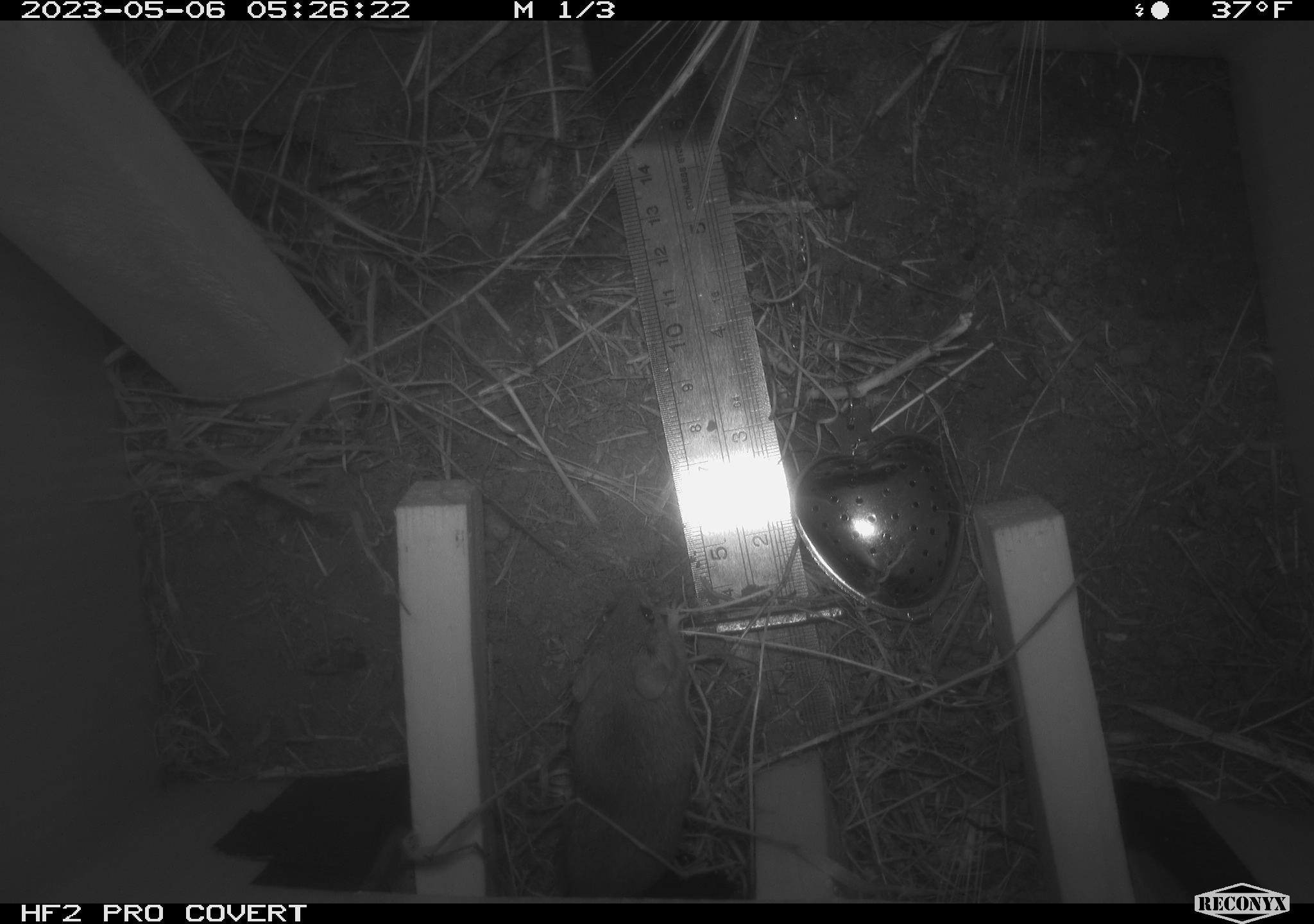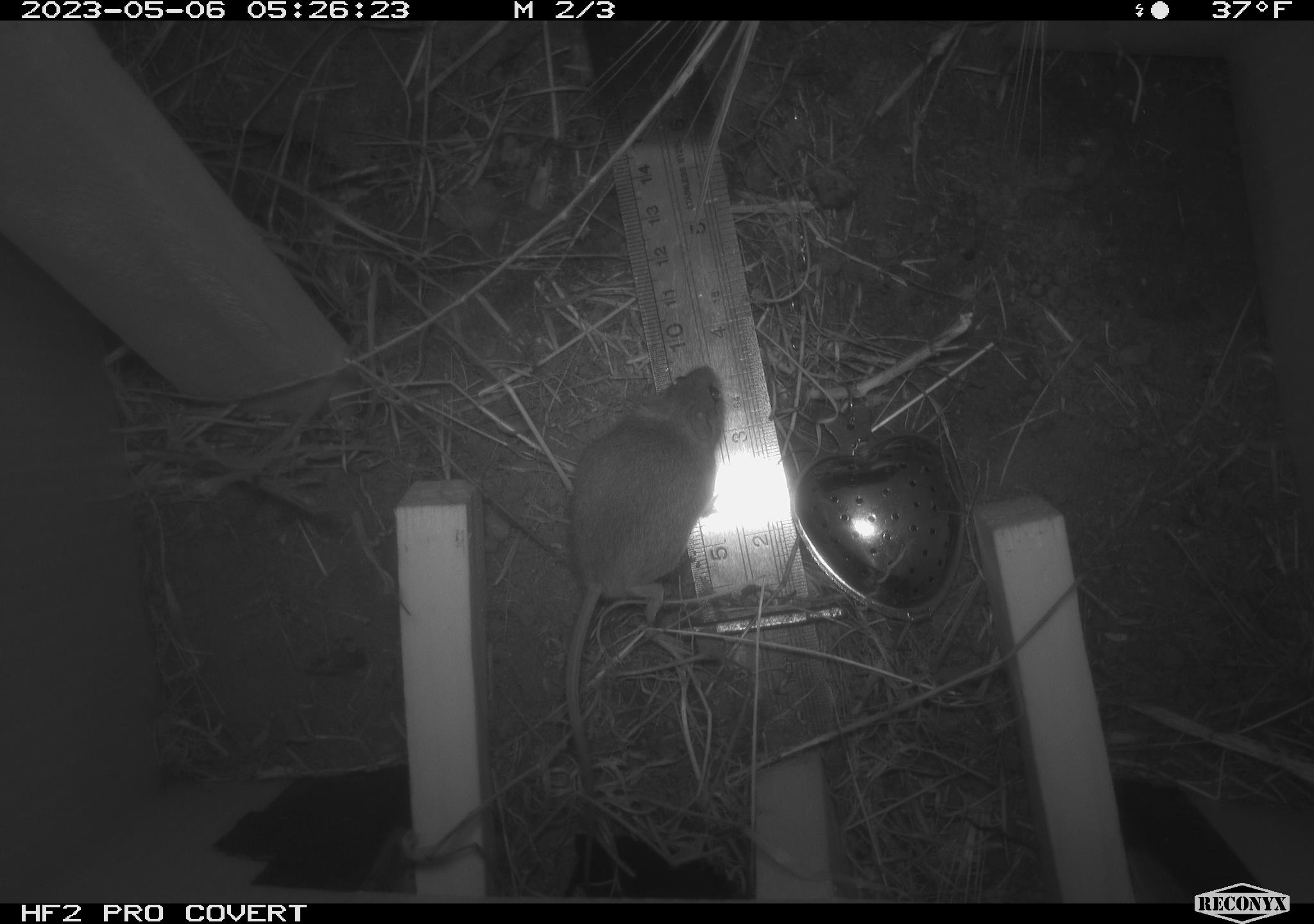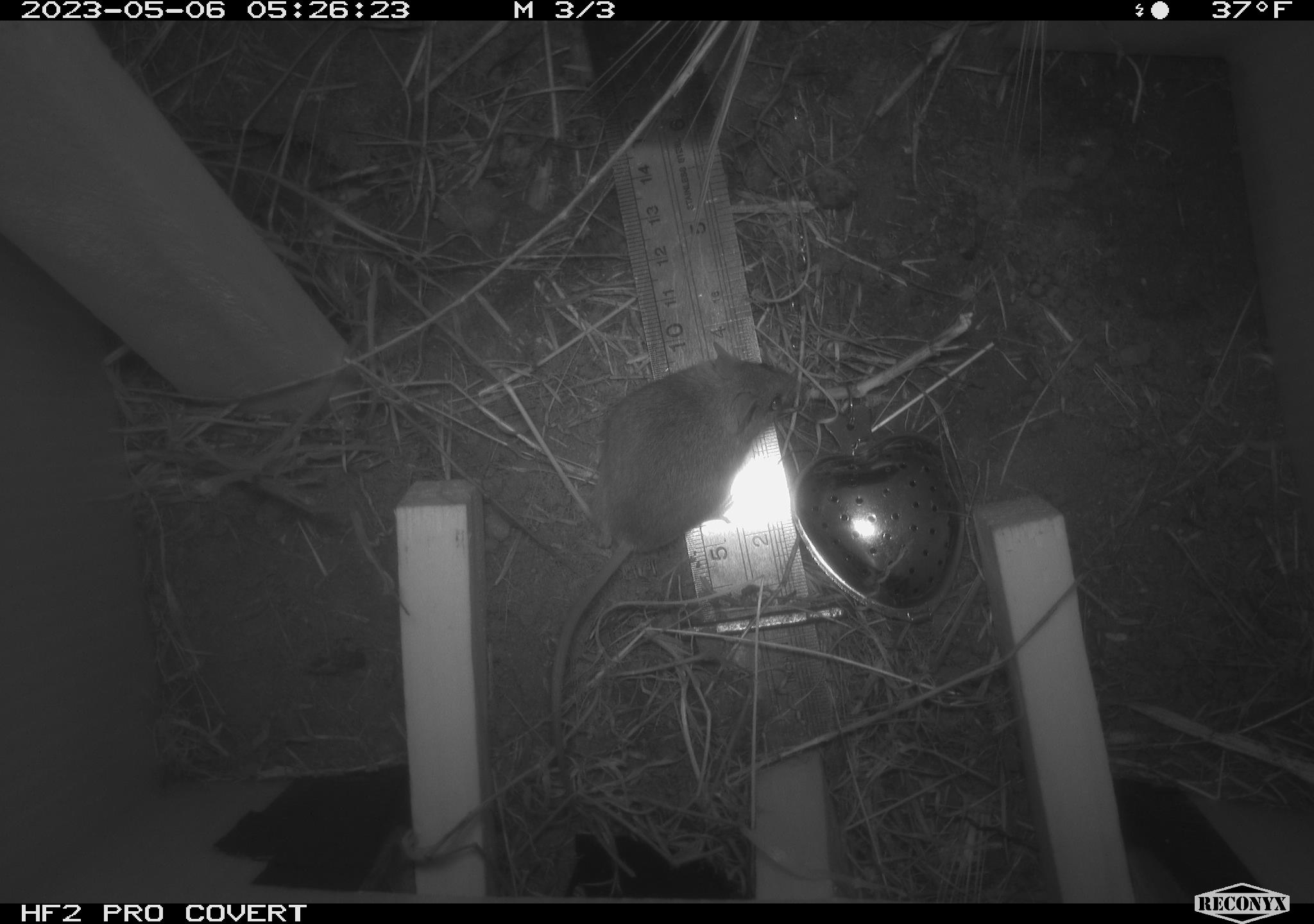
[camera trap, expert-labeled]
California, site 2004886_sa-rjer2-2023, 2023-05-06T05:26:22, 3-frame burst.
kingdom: Animalia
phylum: Chordata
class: Mammalia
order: Rodentia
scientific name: Rodentia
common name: mouse species